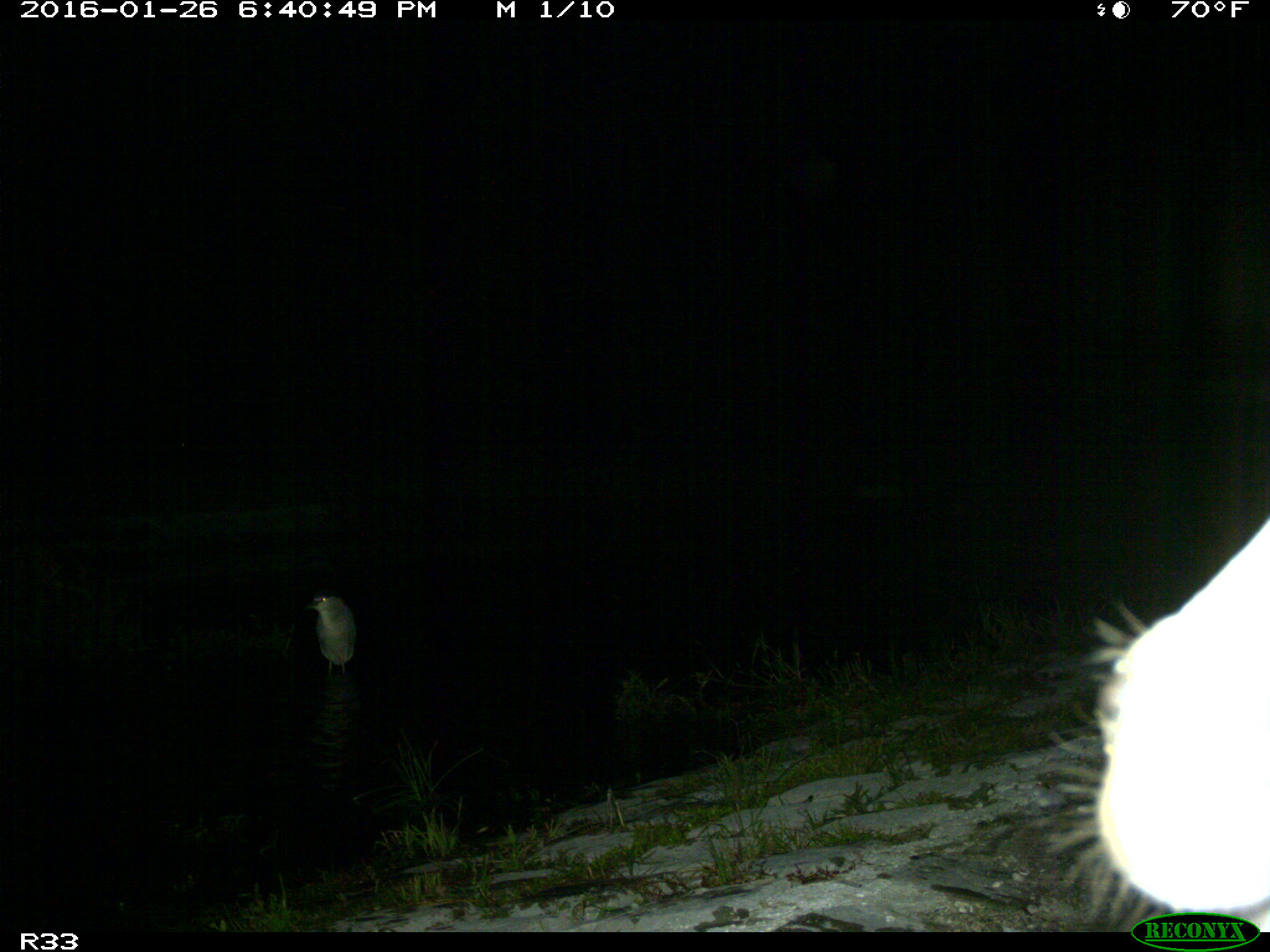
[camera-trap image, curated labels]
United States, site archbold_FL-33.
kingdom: Animalia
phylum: Chordata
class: Mammalia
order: Artiodactyla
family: Bovidae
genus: Bos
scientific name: Bos taurus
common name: domestic cow